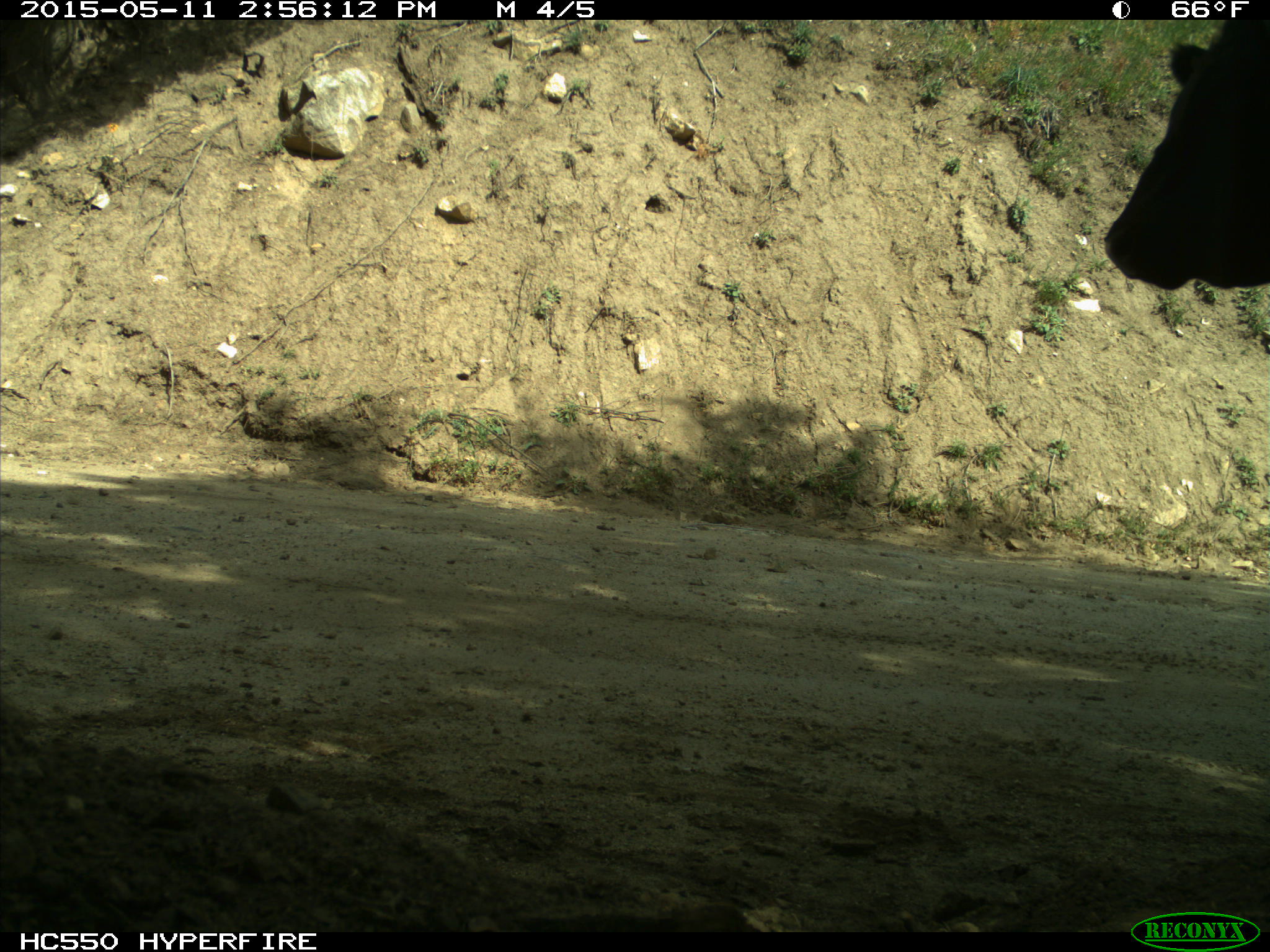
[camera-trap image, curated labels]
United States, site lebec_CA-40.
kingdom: Animalia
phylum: Chordata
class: Mammalia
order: Artiodactyla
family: Bovidae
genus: Bos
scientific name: Bos taurus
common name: domestic cow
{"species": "Bos taurus (domestic cow)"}